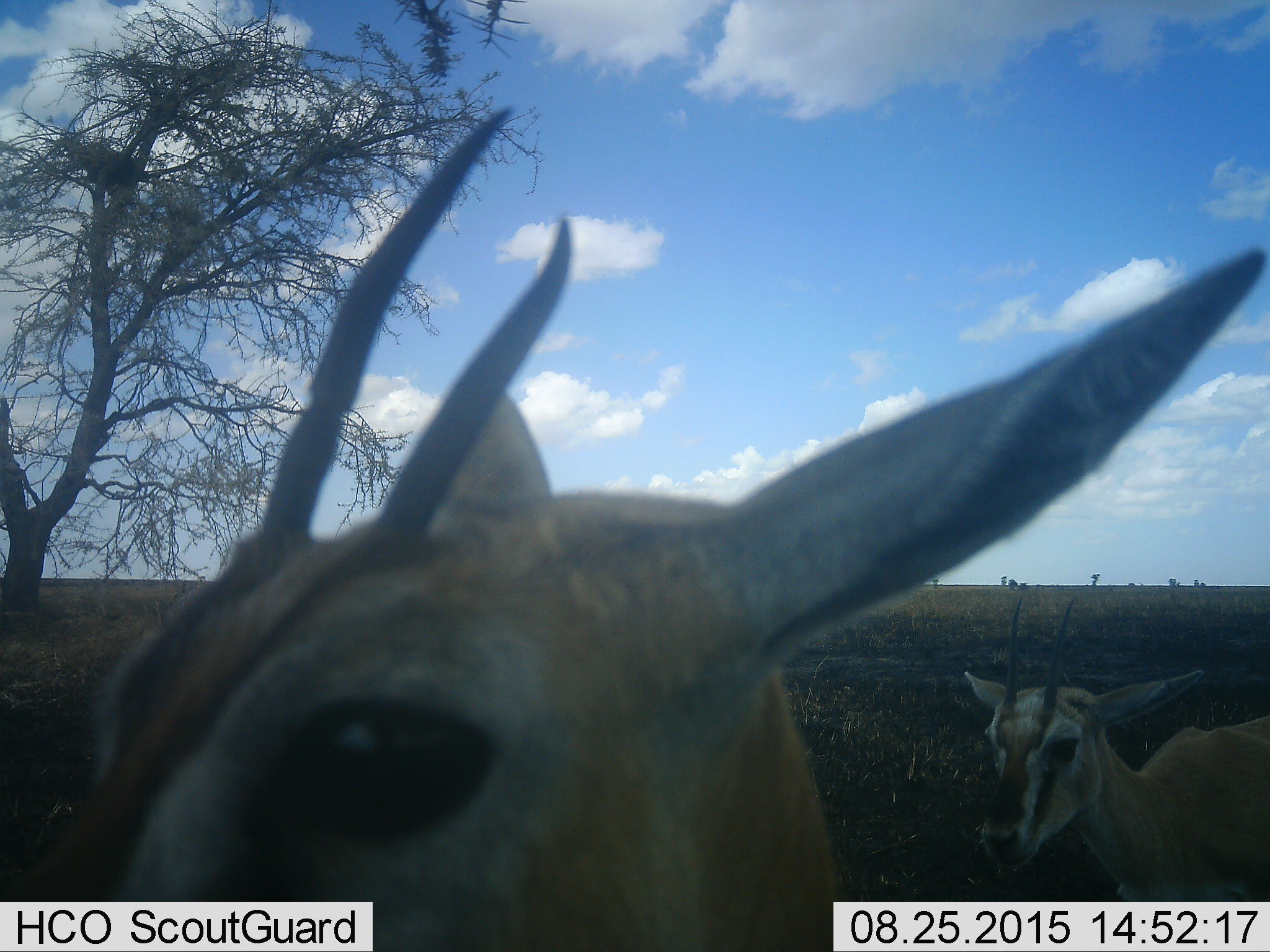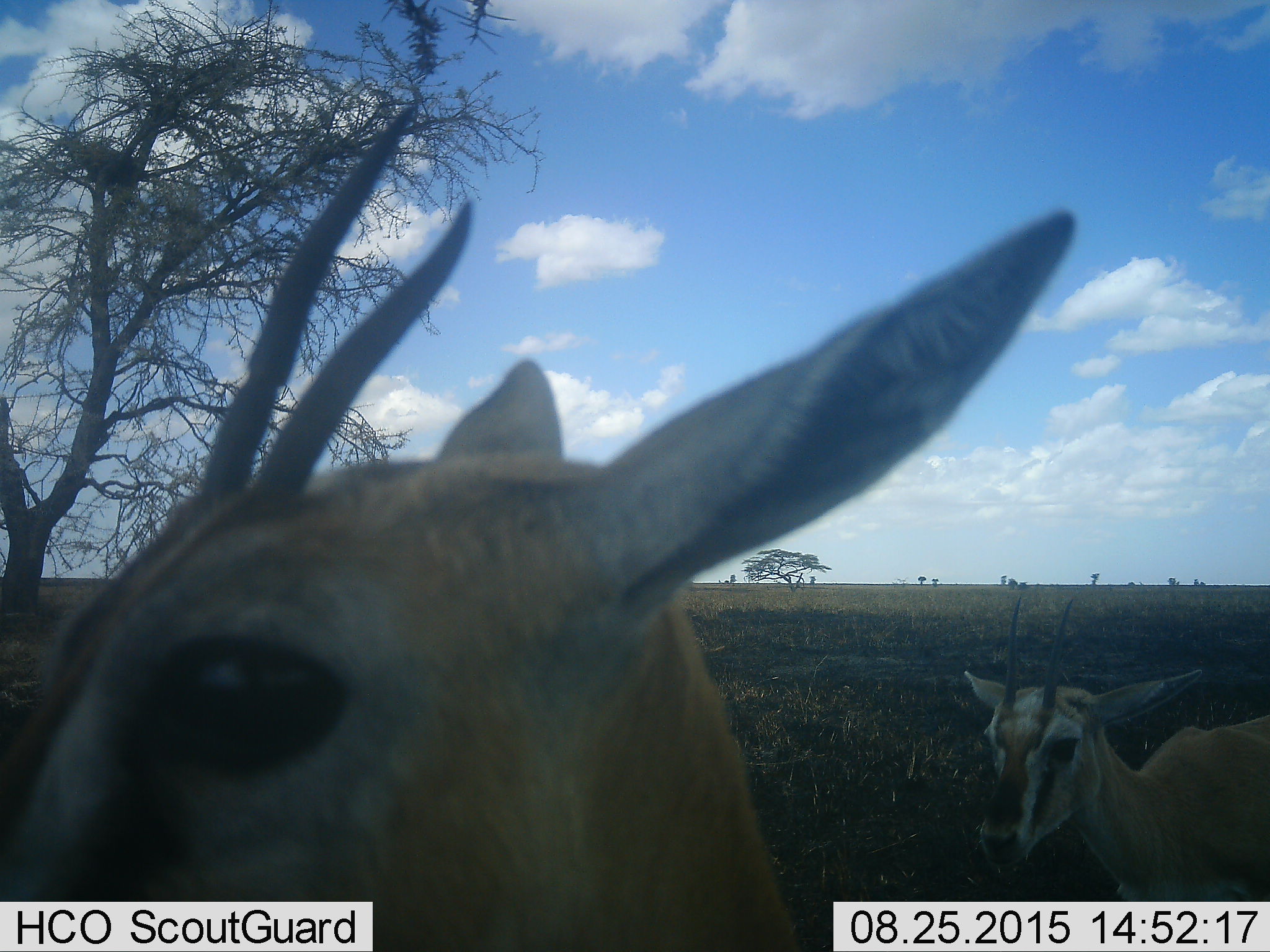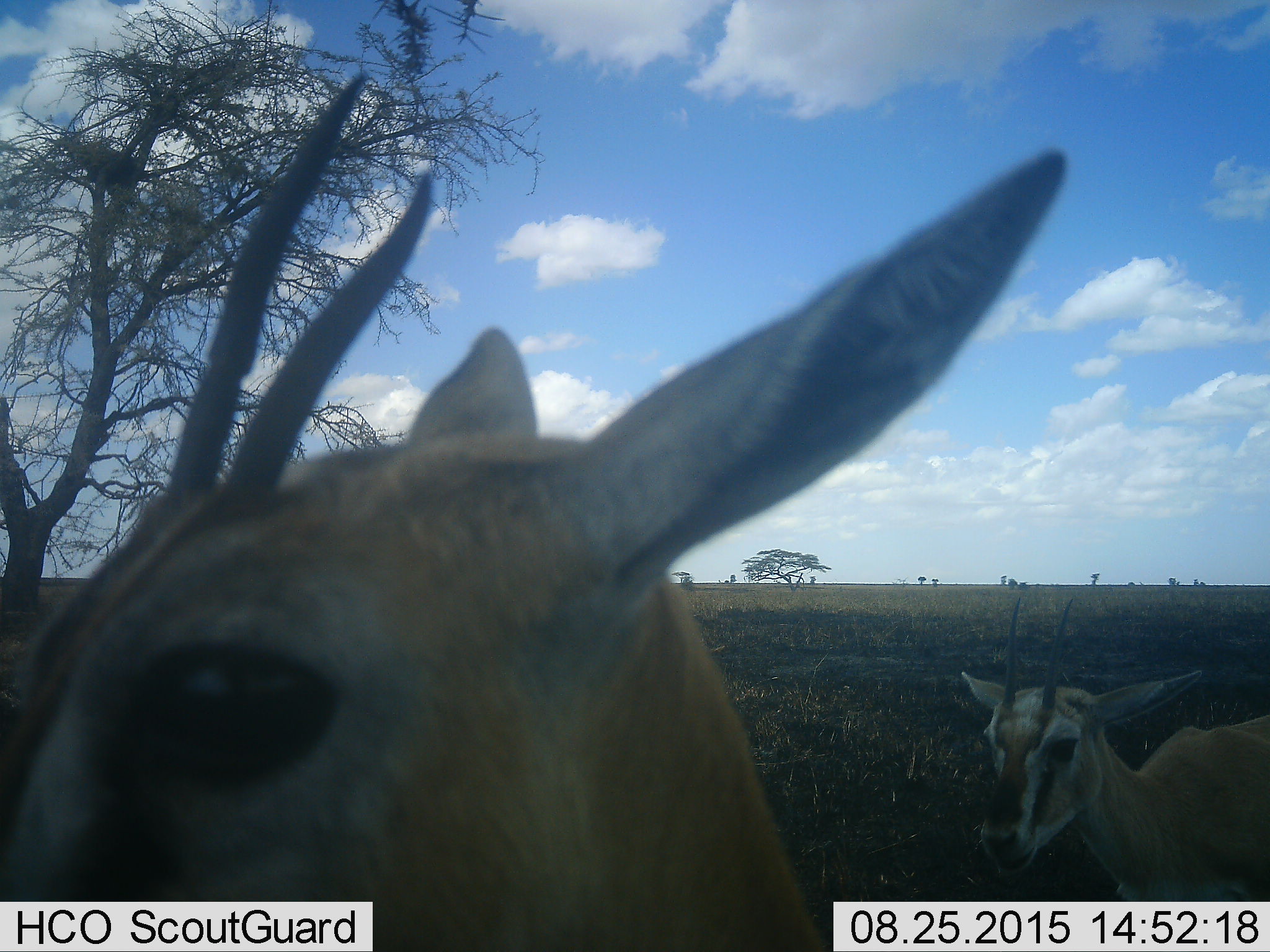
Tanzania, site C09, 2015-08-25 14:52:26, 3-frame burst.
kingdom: Animalia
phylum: Chordata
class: Mammalia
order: Artiodactyla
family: Bovidae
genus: Eudorcas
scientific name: Eudorcas thomsonii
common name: thomson's gazelle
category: gazellethomsons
Gazellethomsons (thomson's gazelle) (Eudorcas thomsonii), count 2. Behavior (volunteer vote fractions): standing 80%, resting 0%, moving 7%, interacting 0%. Young present (vote fraction): 0%. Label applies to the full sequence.